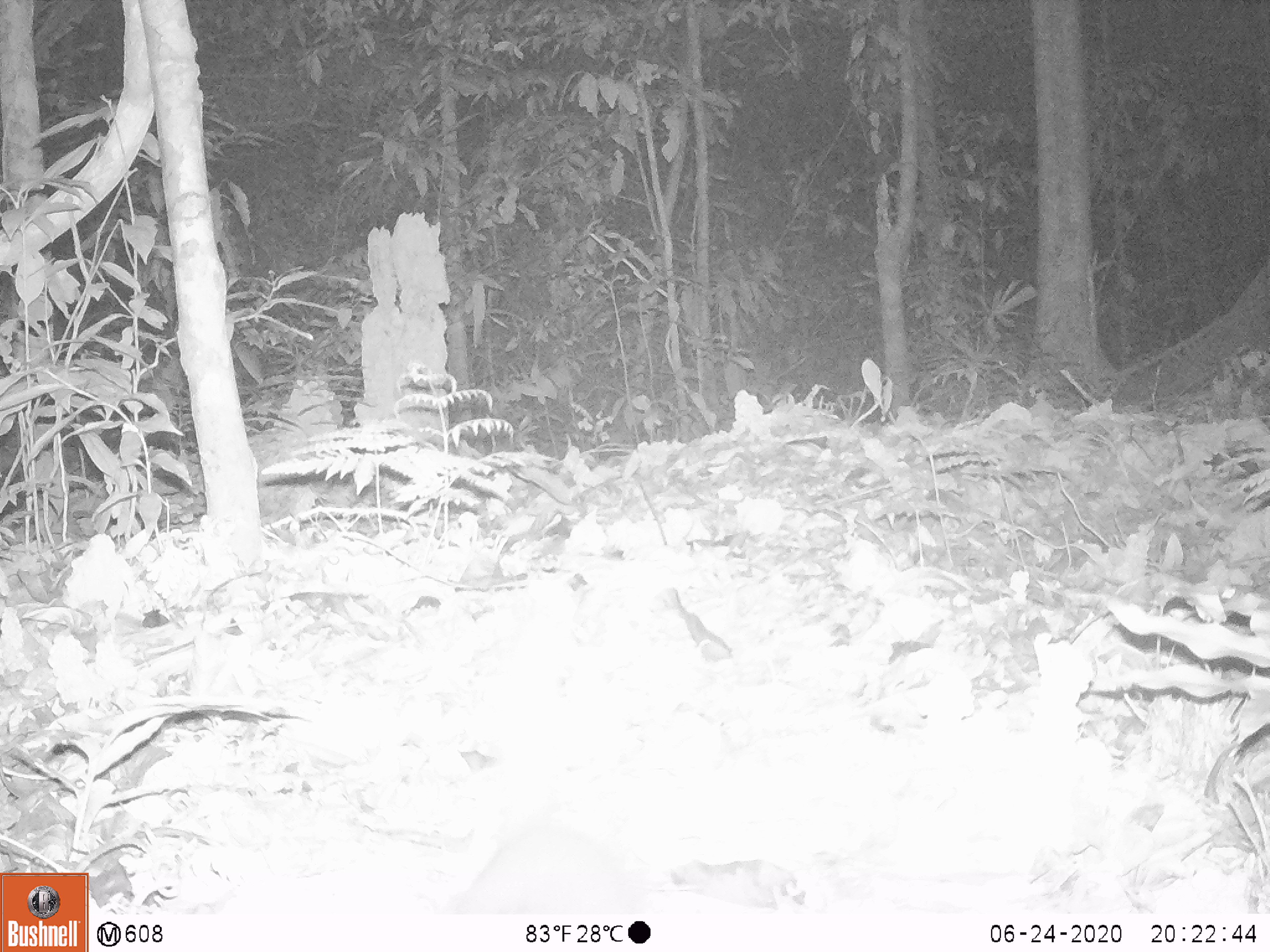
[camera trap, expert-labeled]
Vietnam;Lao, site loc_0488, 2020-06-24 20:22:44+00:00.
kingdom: Animalia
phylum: Chordata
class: Mammalia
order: Carnivora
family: Mustelidae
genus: Melogale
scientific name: Melogale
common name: ferret badger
Ferret badger (Melogale). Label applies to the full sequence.